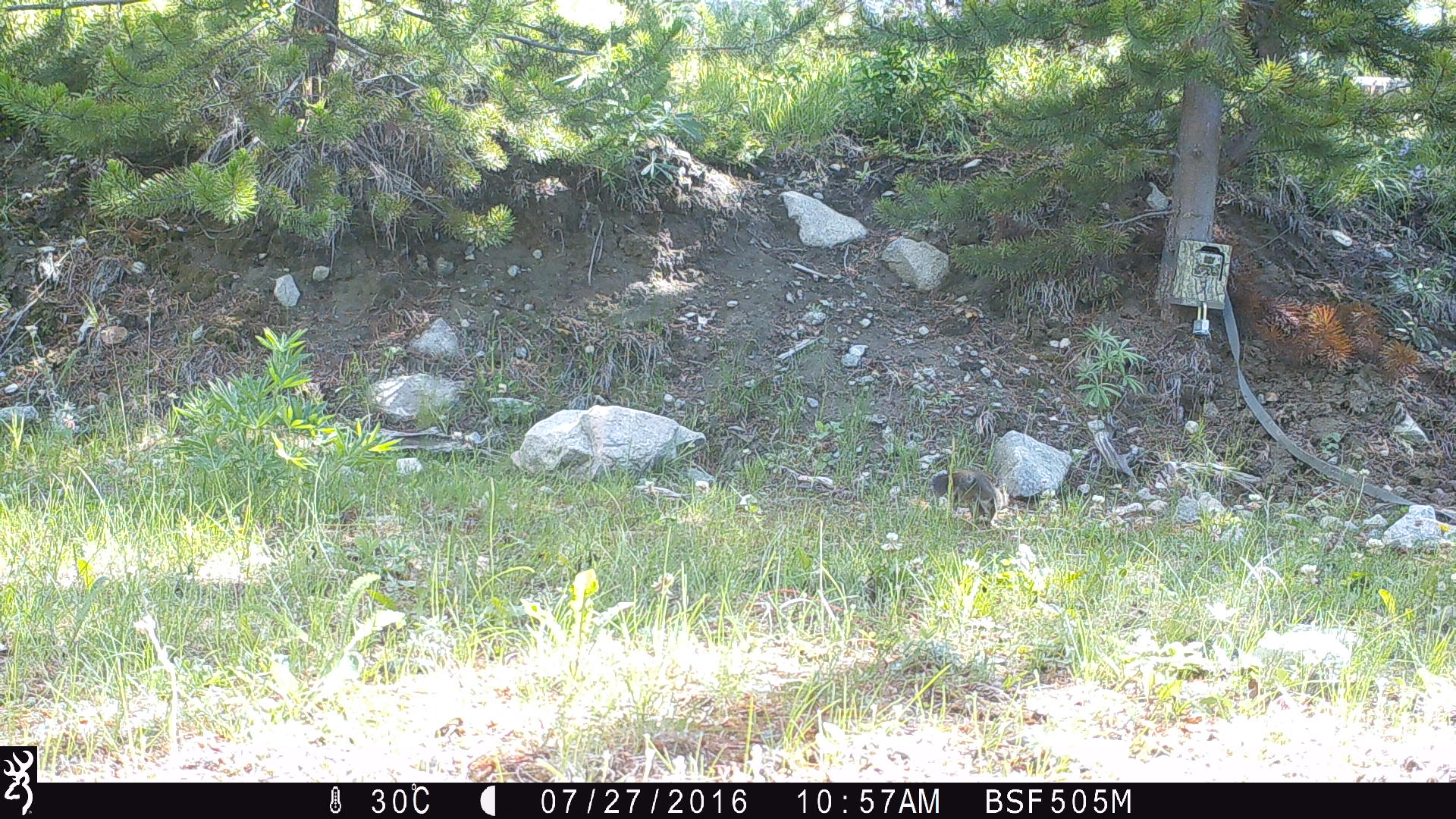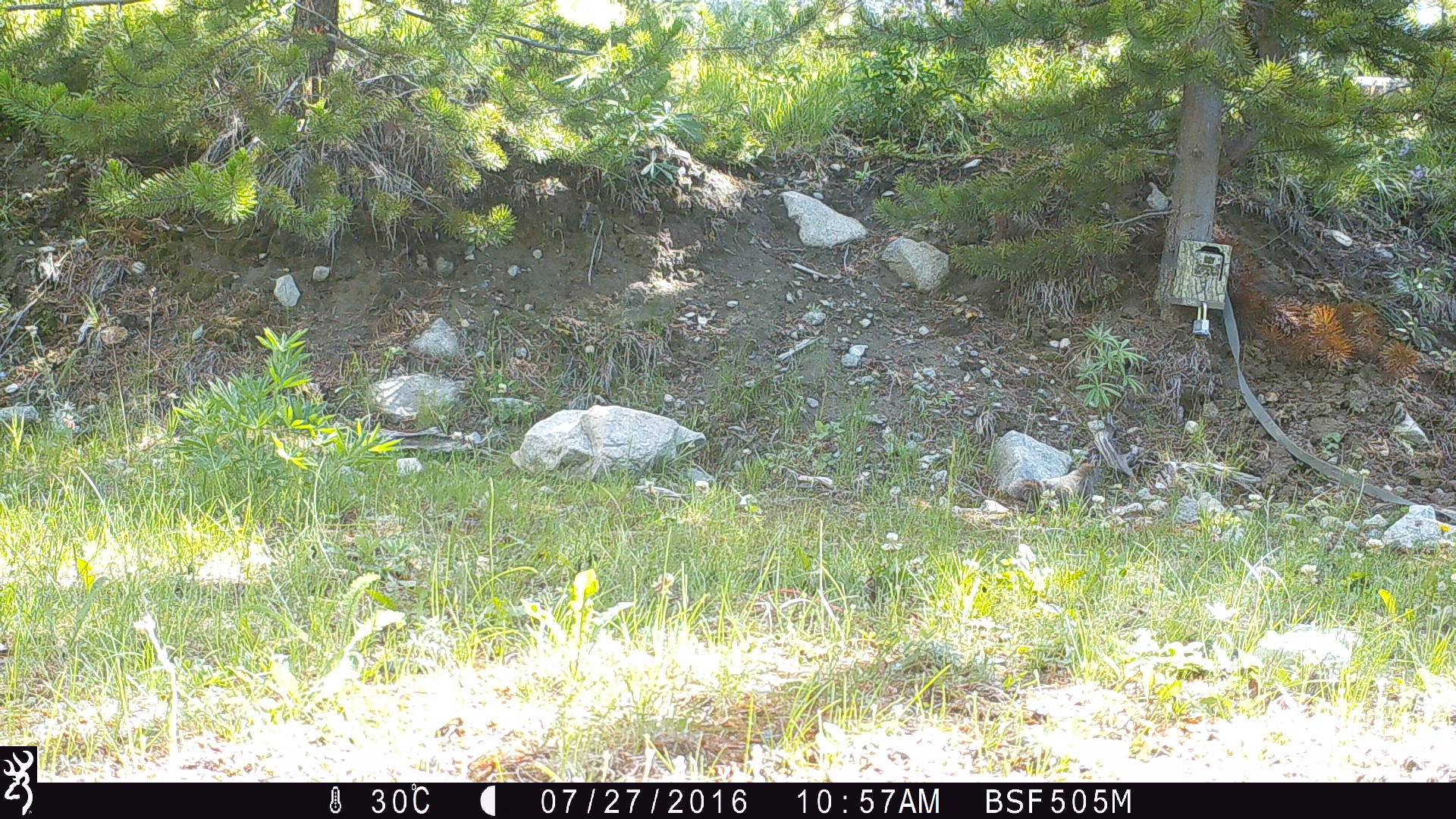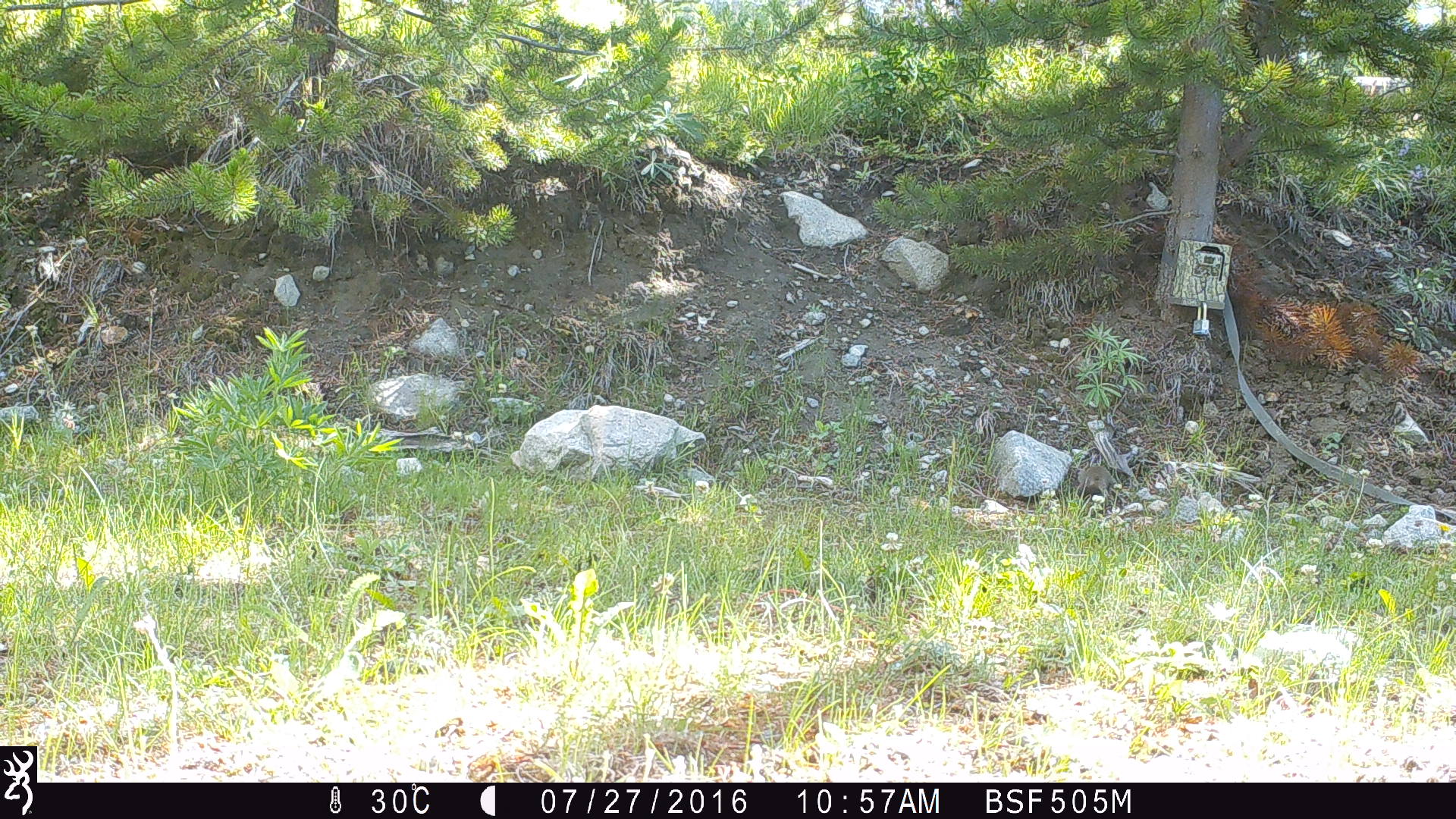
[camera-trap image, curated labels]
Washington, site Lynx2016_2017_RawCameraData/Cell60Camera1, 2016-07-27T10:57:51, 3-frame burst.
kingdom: Animalia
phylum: Chordata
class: Mammalia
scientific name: Mammalia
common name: small mammal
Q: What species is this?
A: Small mammal (Mammalia).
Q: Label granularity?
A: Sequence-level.